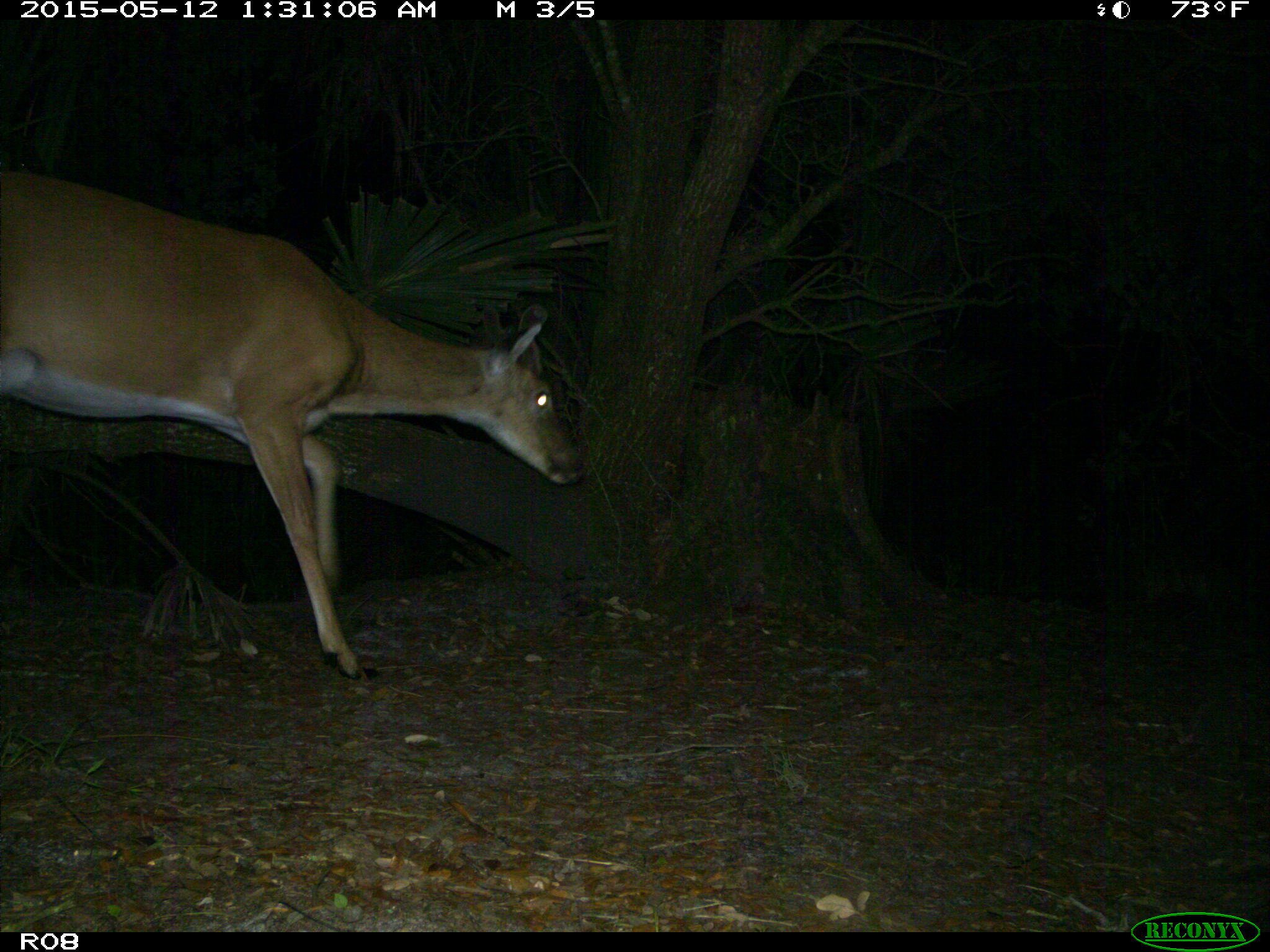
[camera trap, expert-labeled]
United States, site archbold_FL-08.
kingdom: Animalia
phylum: Chordata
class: Mammalia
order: Artiodactyla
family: Cervidae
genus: Odocoileus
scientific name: Odocoileus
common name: deer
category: unidentified deer